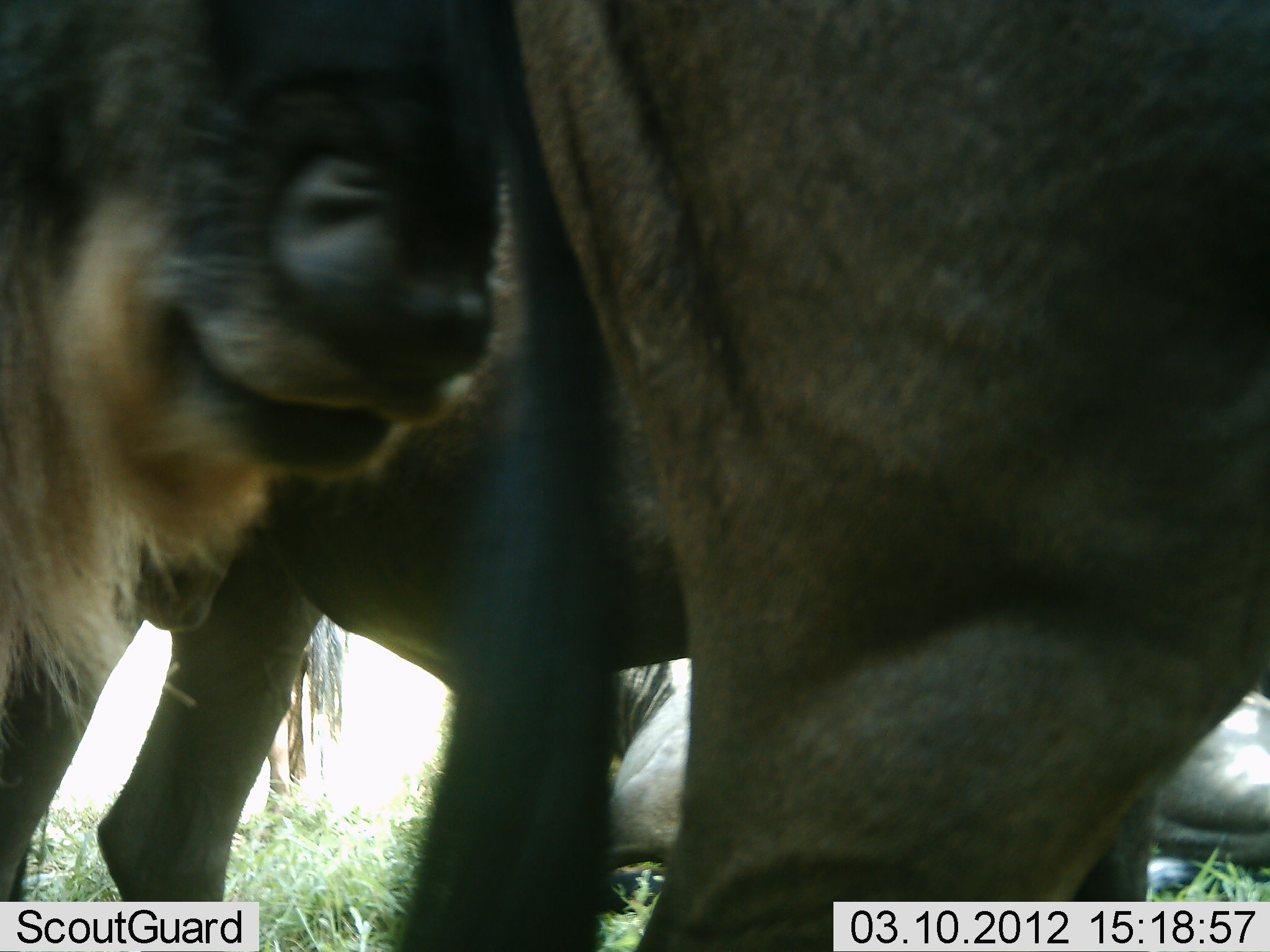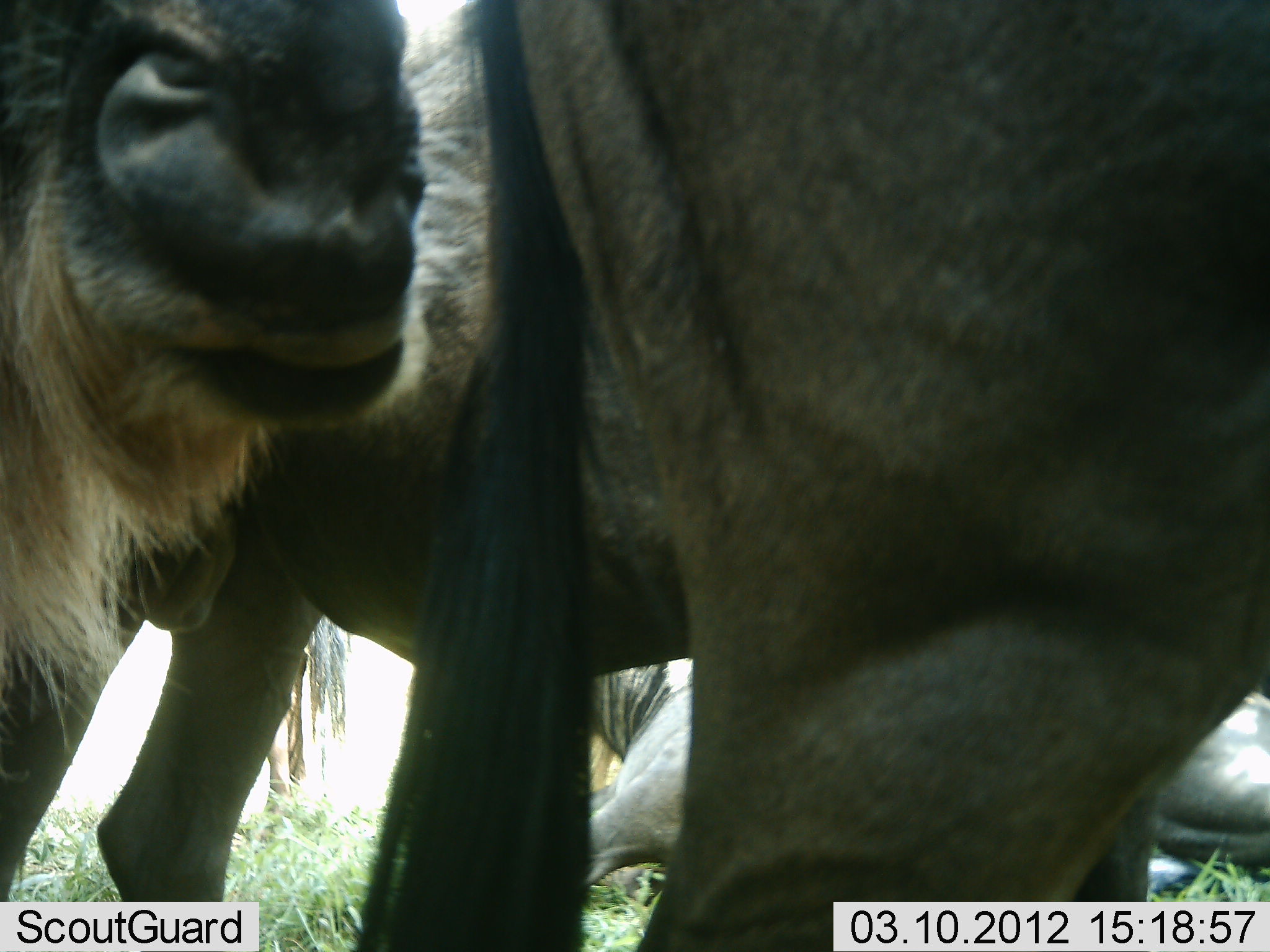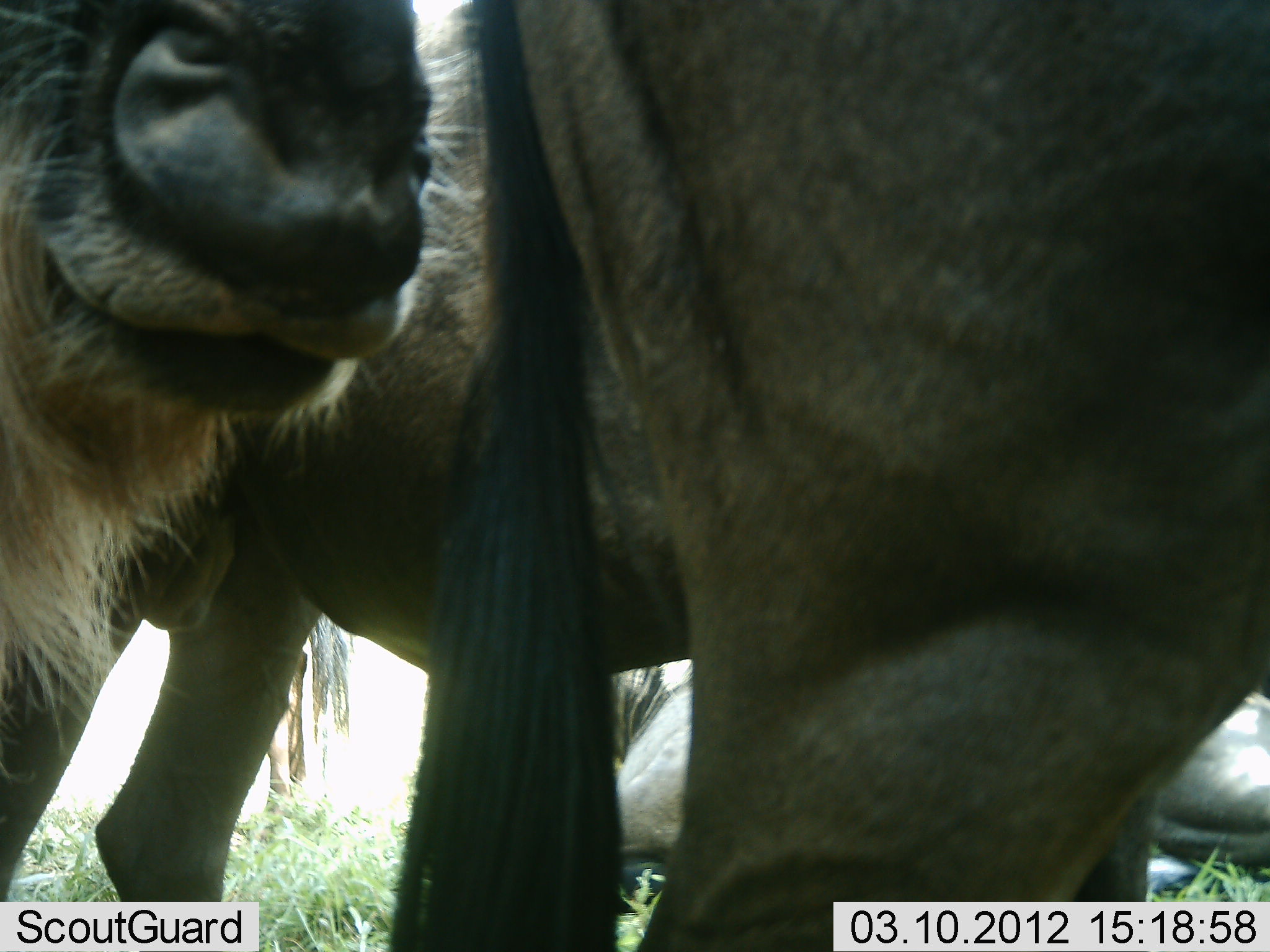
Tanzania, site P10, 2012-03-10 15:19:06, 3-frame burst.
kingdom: Animalia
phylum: Chordata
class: Mammalia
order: Artiodactyla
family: Bovidae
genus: Connochaetes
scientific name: Connochaetes taurinus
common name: blue wildebeest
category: wildebeest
Wildebeest (blue wildebeest) (Connochaetes taurinus), count 4. Behavior (volunteer vote fractions): standing 94%, resting 65%, moving 6%, interacting 6%. Young present (vote fraction): 0%. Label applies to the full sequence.